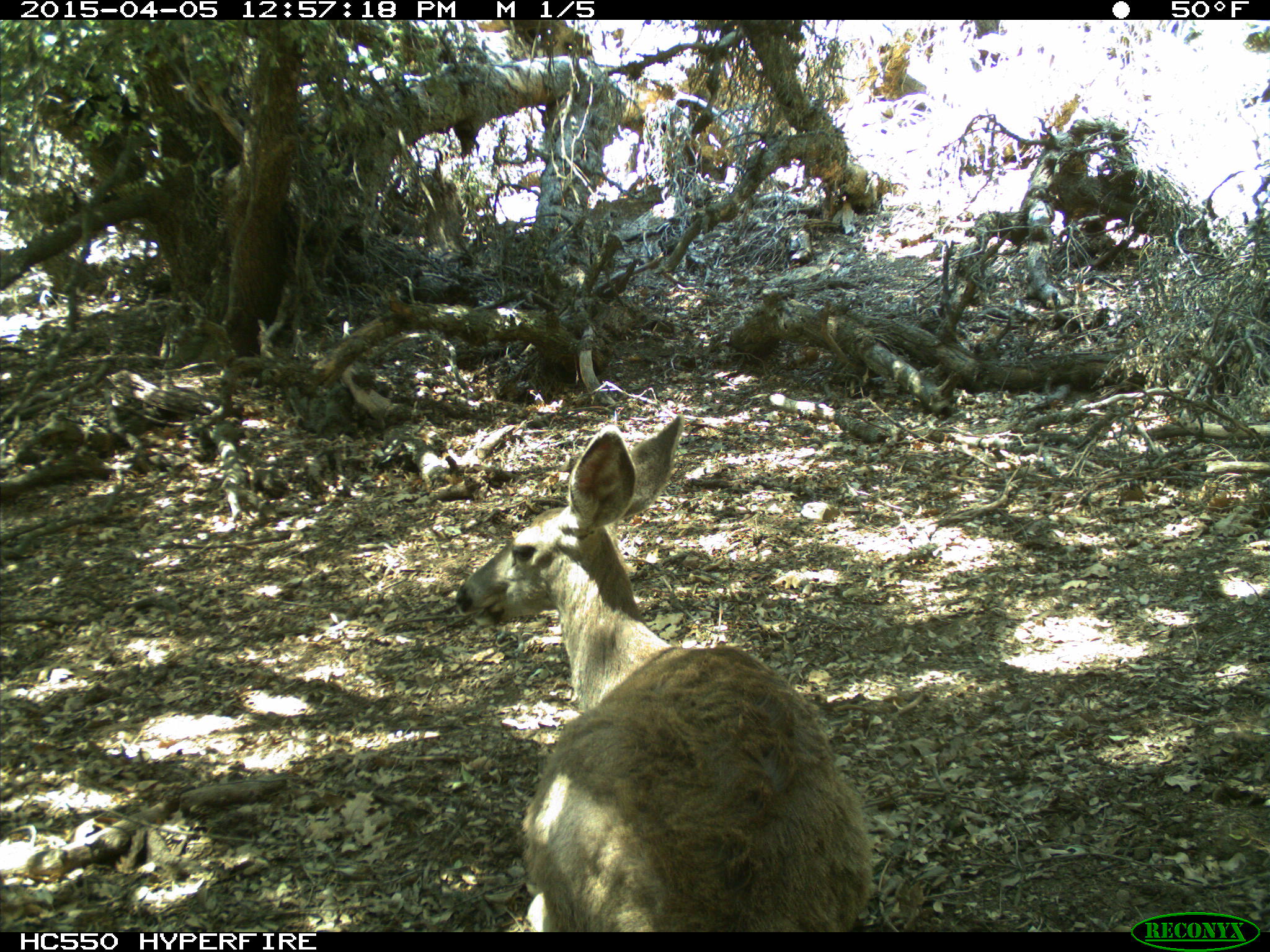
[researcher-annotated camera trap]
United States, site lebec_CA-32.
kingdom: Animalia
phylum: Chordata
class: Mammalia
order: Artiodactyla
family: Cervidae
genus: Odocoileus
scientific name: Odocoileus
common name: deer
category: unidentified deer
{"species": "unidentified deer (deer) (Odocoileus)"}